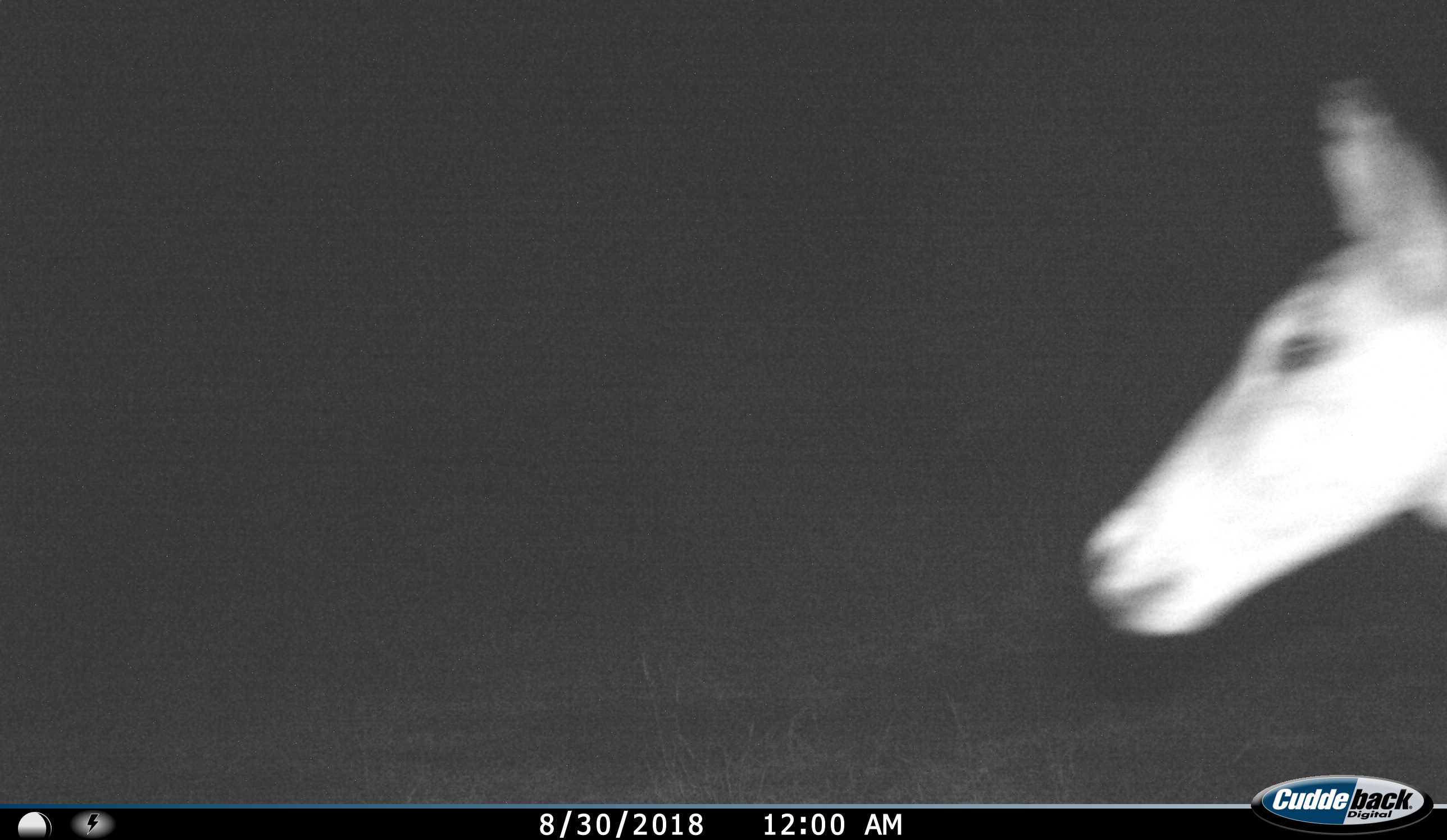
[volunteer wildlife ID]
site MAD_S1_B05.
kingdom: Animalia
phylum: Chordata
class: Mammalia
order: Artiodactyla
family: Bovidae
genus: Aepyceros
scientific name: Aepyceros melampus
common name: impala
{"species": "impala (Aepyceros melampus)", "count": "1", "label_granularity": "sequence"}